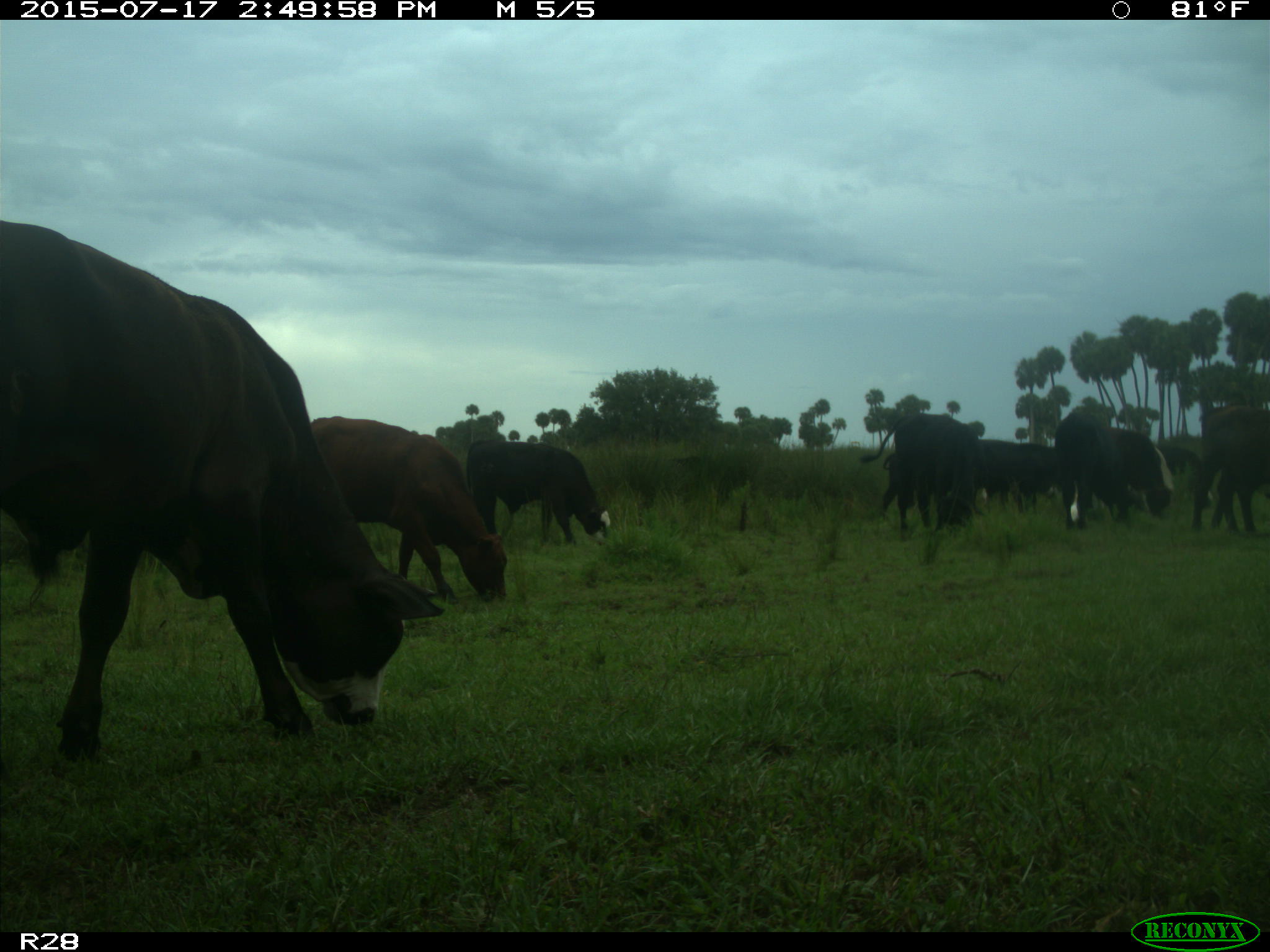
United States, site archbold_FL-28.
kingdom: Animalia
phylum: Chordata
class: Mammalia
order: Artiodactyla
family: Bovidae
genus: Bos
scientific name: Bos taurus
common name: domestic cow